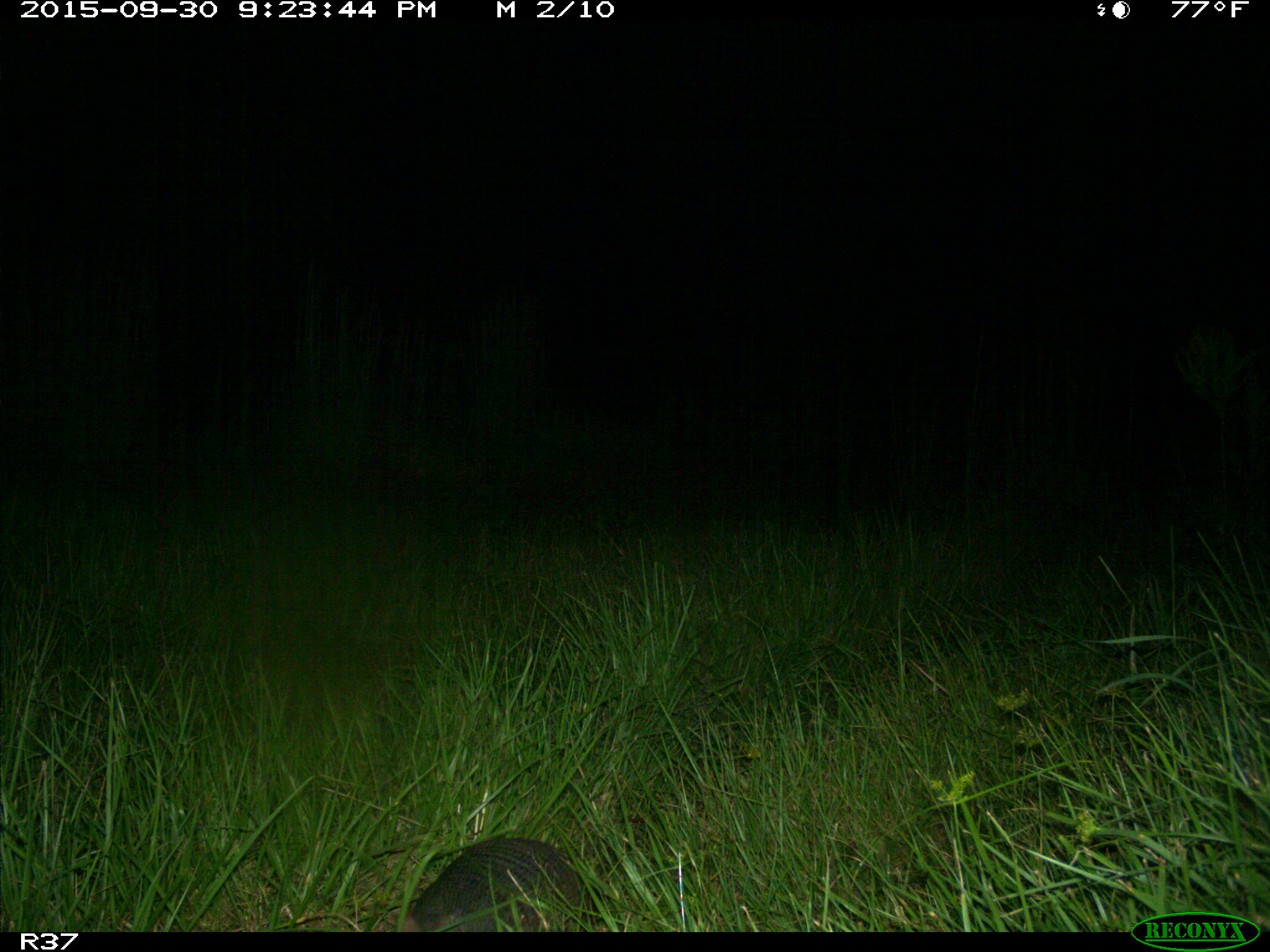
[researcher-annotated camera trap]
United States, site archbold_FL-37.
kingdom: Animalia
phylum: Chordata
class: Mammalia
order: Cingulata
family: Dasypodidae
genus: Dasypus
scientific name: Dasypus novemcinctus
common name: nine-banded armadillo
Dasypus novemcinctus (nine-banded armadillo).